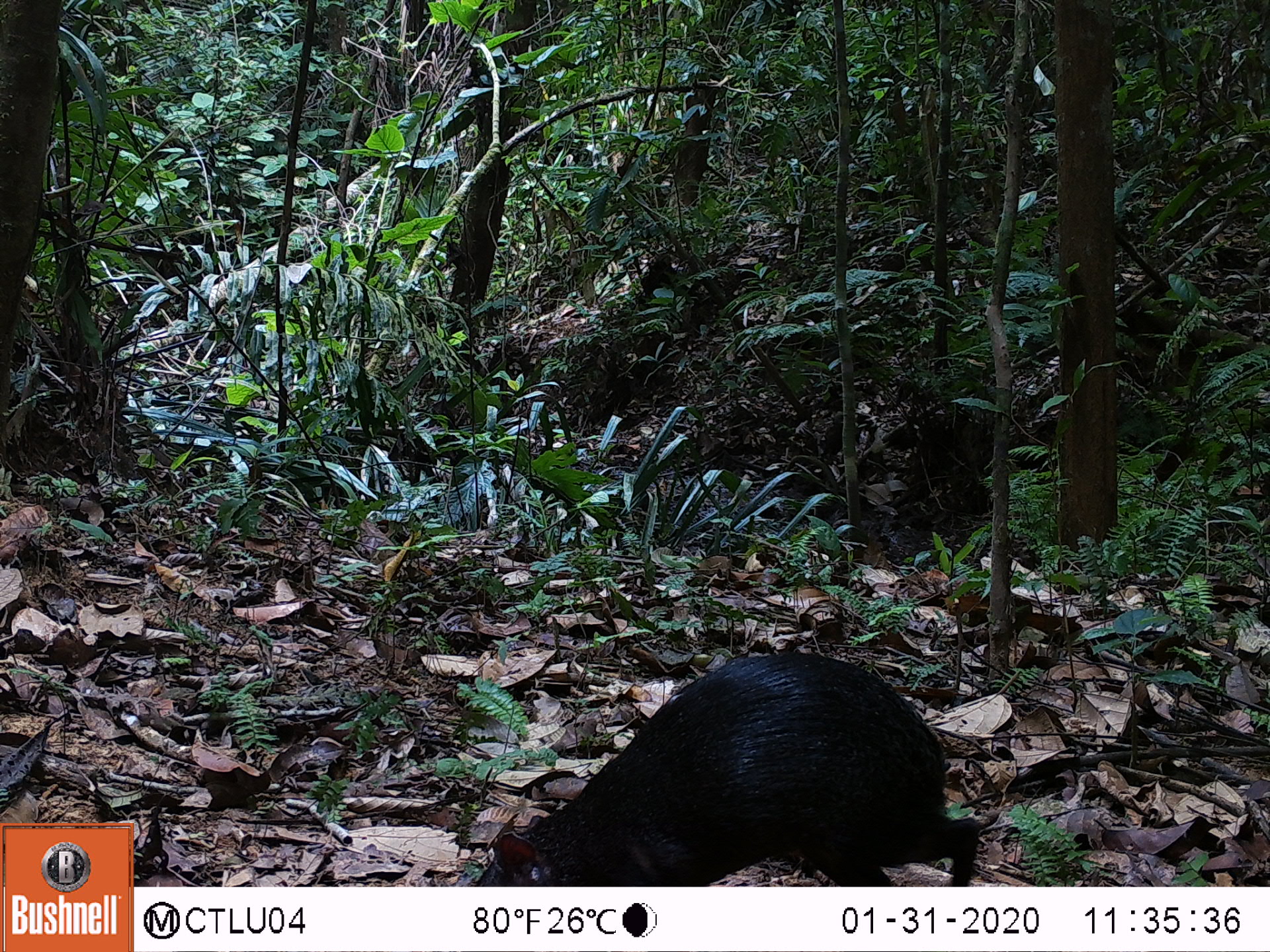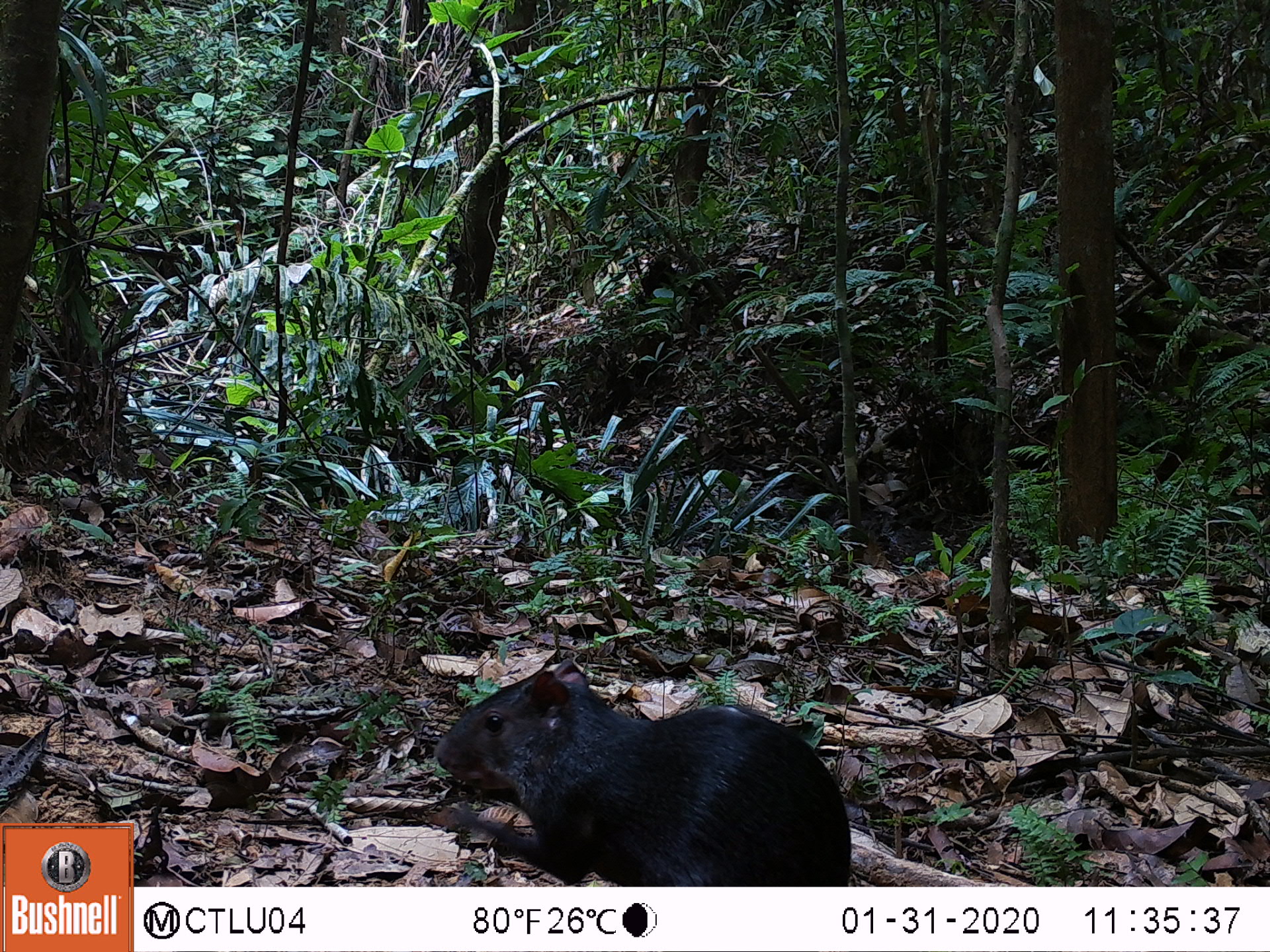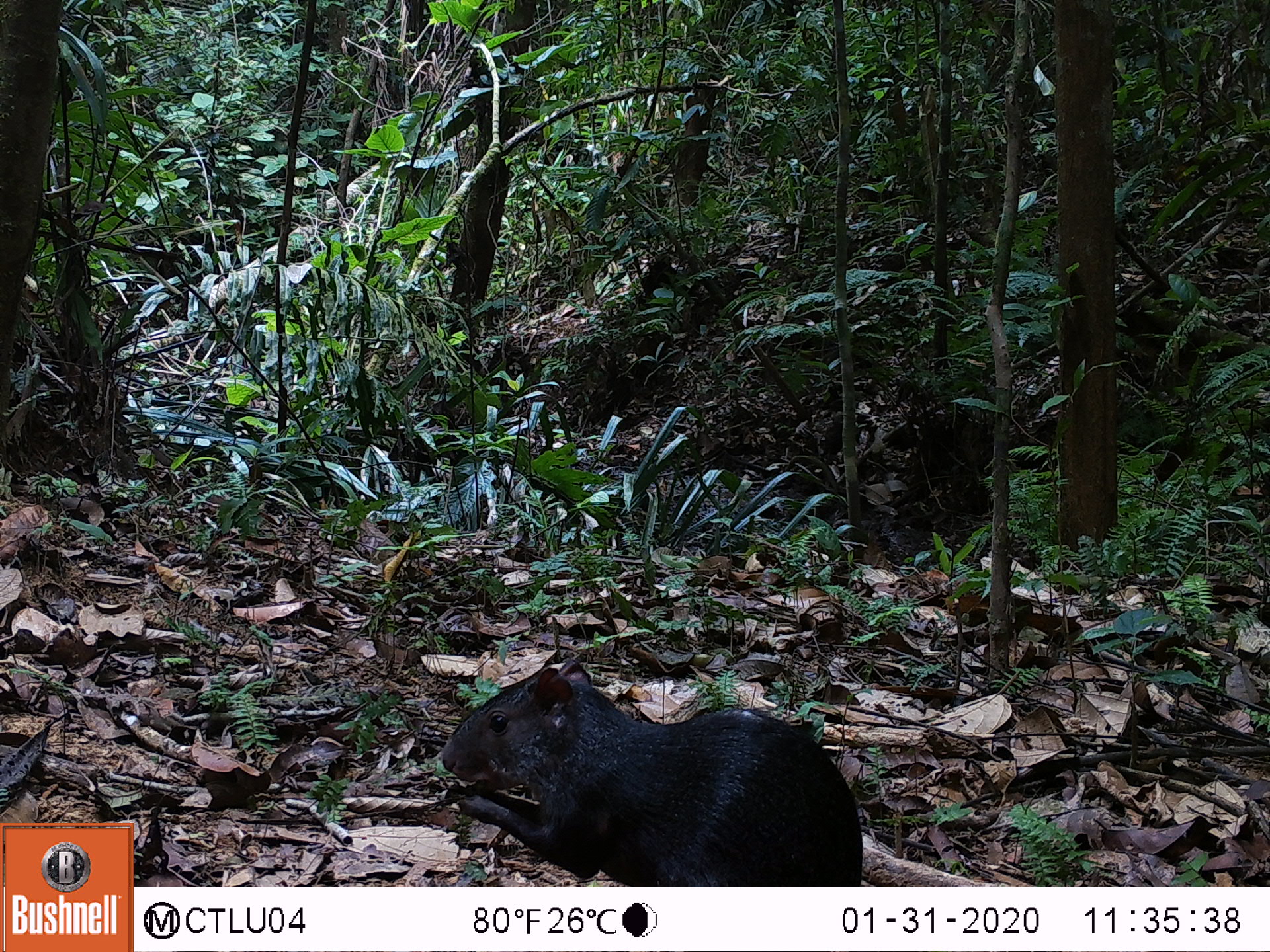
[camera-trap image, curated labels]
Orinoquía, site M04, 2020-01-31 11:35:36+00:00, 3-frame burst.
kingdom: Animalia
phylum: Chordata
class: Mammalia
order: Rodentia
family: Dasyproctidae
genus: Dasyprocta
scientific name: Dasyprocta fuliginosa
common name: black agouti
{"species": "black agouti (Dasyprocta fuliginosa)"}